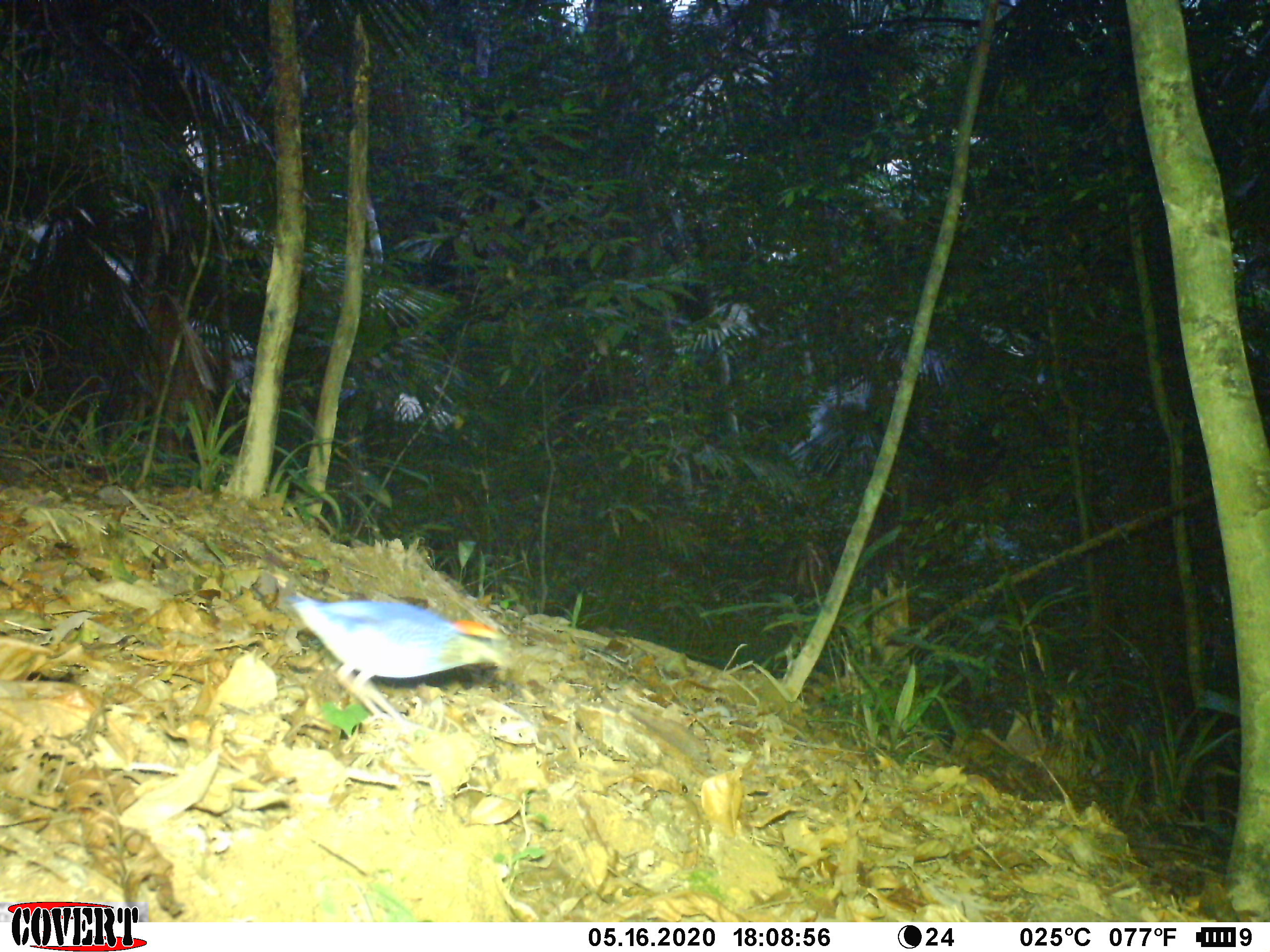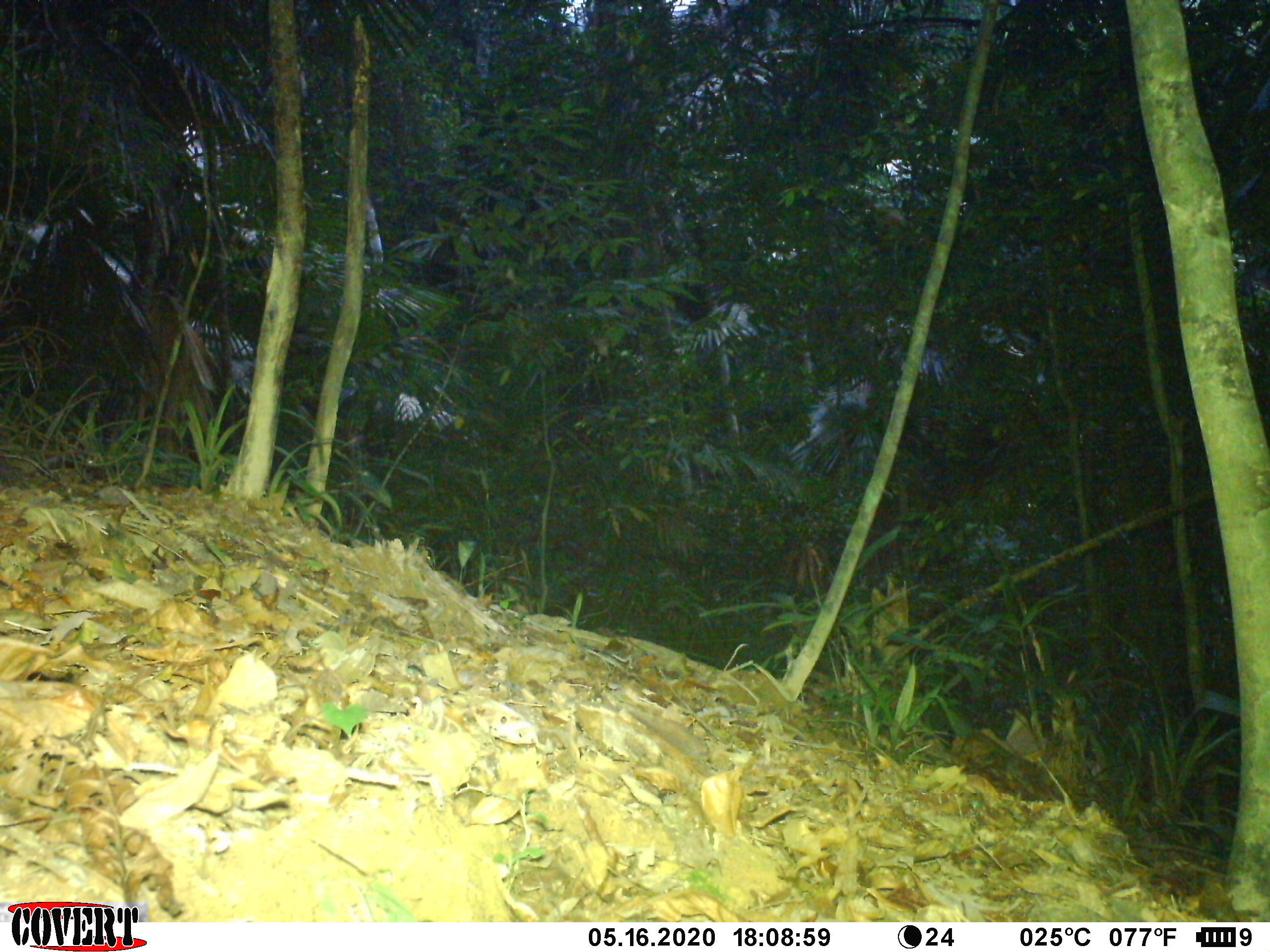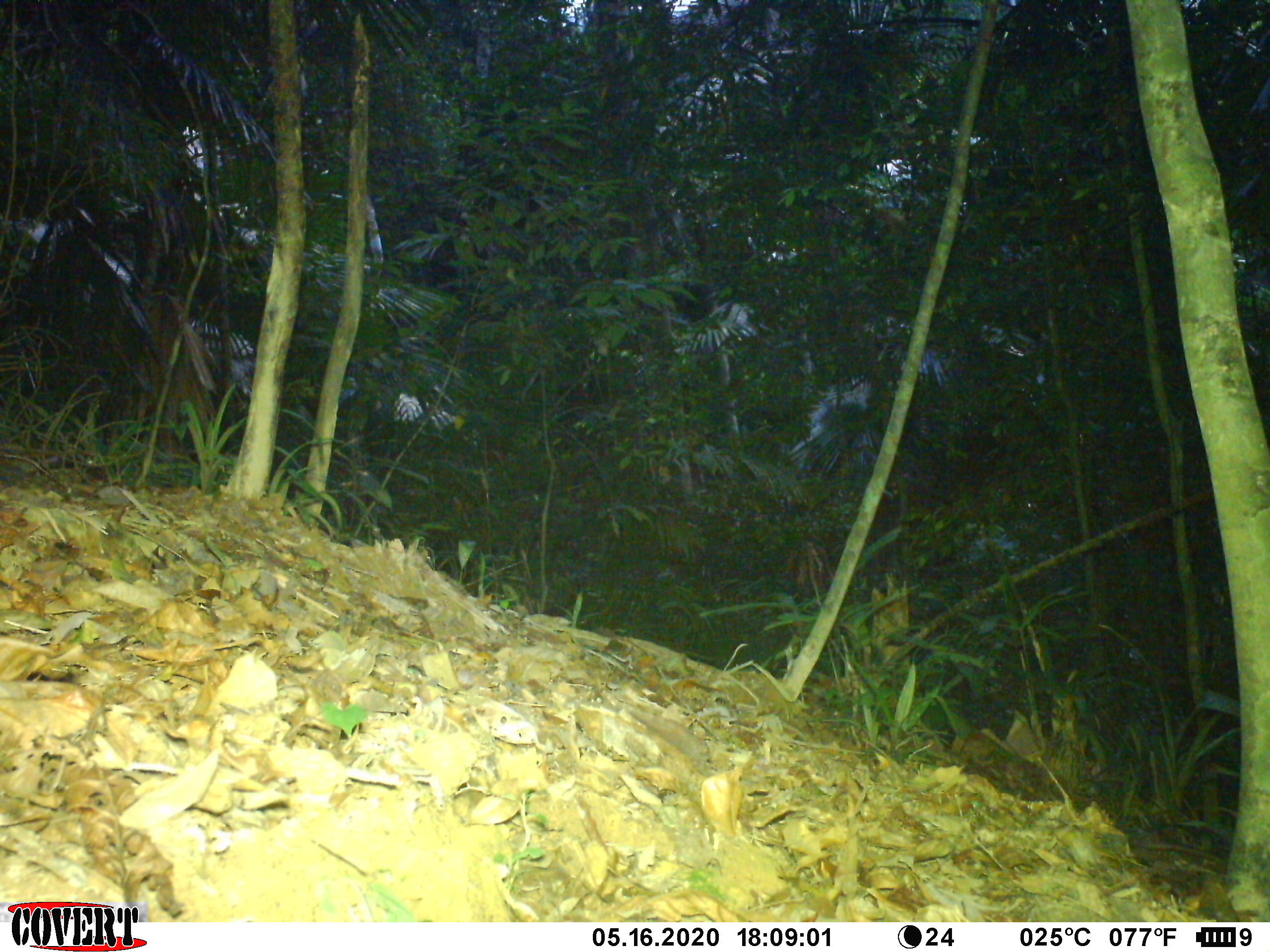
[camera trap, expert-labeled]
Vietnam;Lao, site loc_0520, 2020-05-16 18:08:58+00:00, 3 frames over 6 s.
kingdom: Animalia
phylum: Chordata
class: Aves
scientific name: Aves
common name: bird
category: unidentified bird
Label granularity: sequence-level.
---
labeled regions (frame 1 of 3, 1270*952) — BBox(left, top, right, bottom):
unidentified bird: BBox(284, 588, 514, 720)